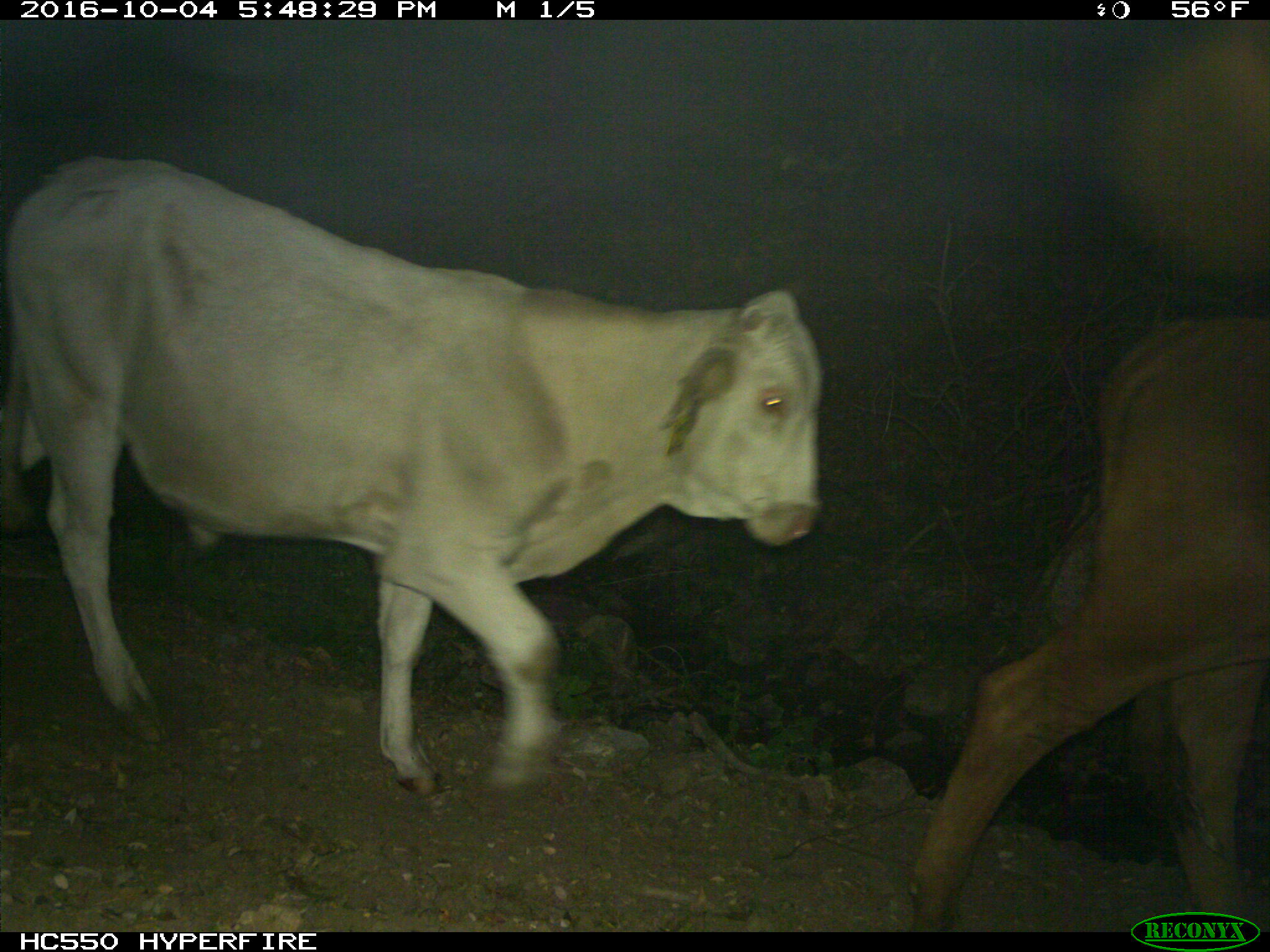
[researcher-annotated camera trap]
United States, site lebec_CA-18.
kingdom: Animalia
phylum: Chordata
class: Mammalia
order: Artiodactyla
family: Bovidae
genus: Bos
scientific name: Bos taurus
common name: domestic cow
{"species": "Bos taurus (domestic cow)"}